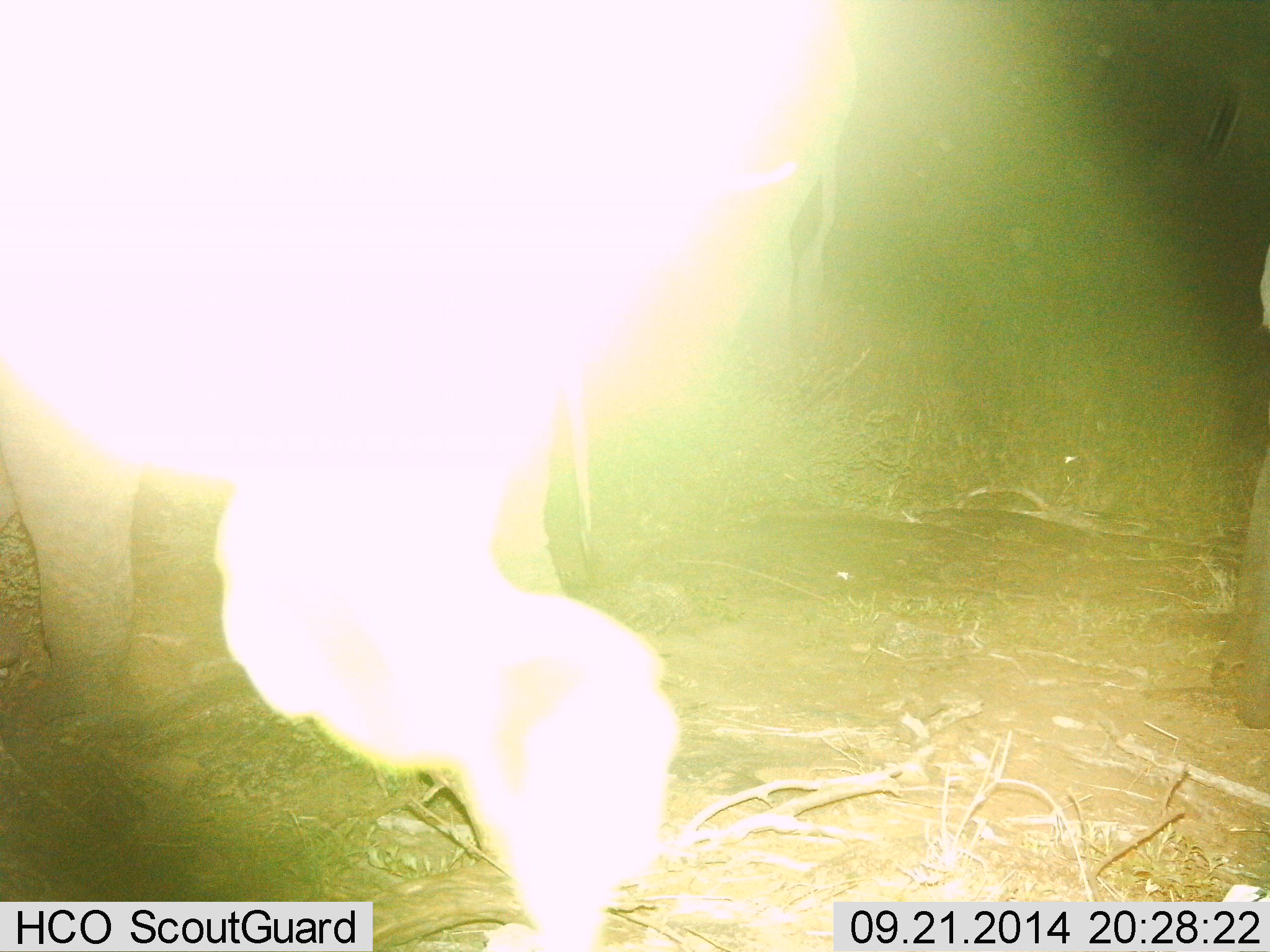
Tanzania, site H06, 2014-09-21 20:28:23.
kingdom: Animalia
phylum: Chordata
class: Mammalia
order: Proboscidea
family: Elephantidae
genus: Loxodonta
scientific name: Loxodonta africana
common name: african bush elephant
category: elephant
Elephant (african bush elephant) (Loxodonta africana), count 2. Behavior (volunteer vote fractions): standing 57%, resting 0%, moving 14%, interacting 29%. Young present (vote fraction): 0%. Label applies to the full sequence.